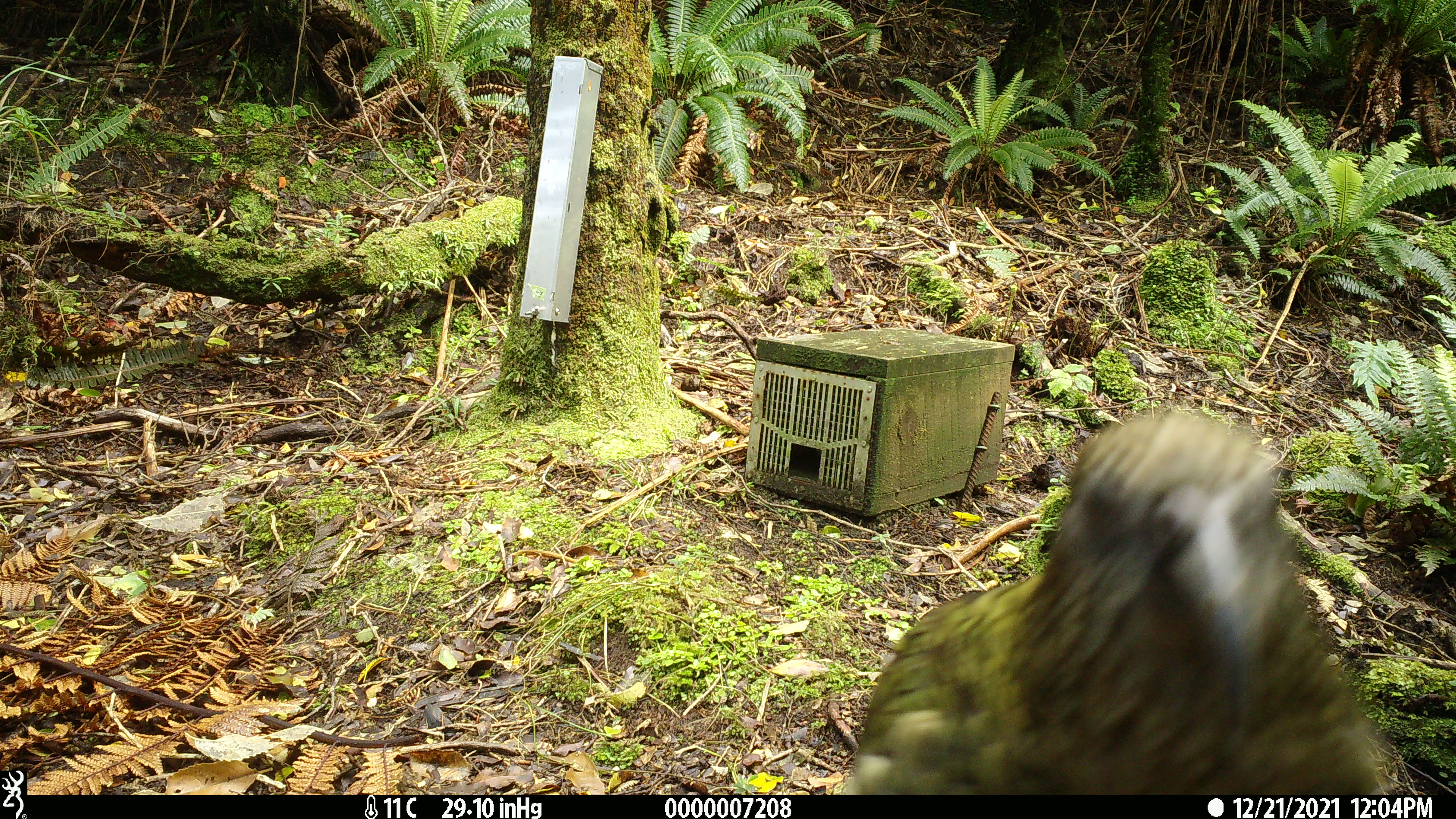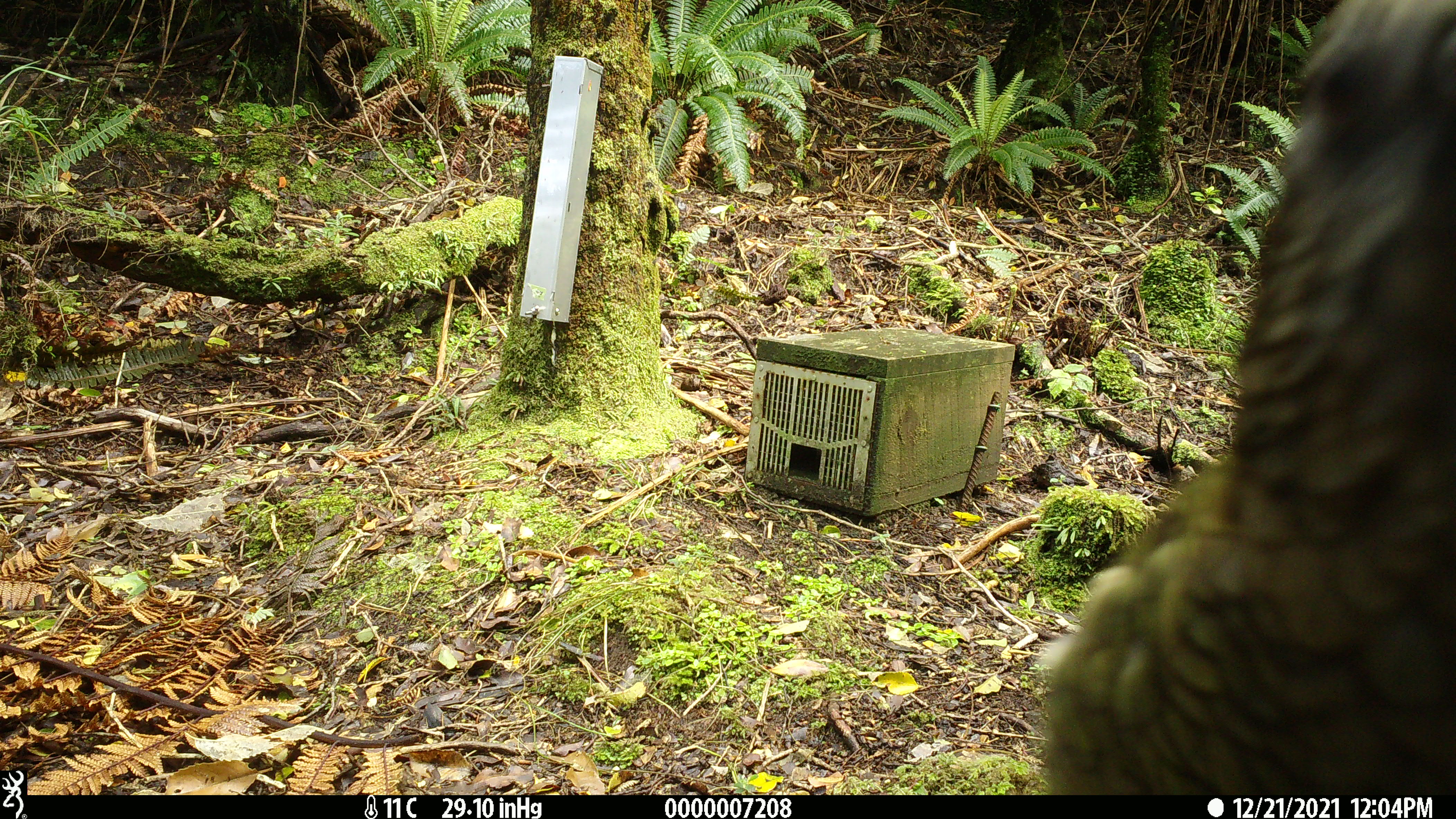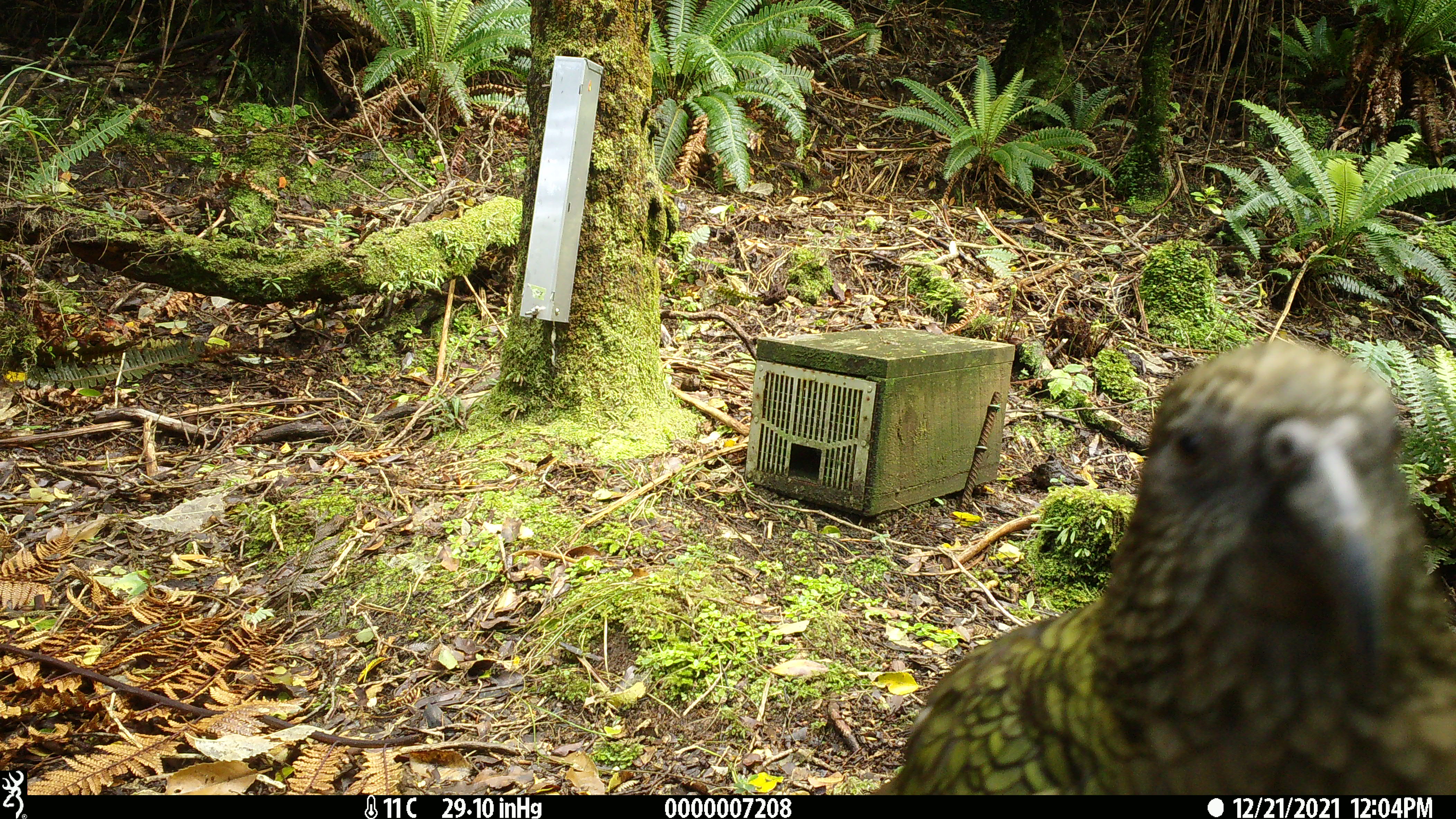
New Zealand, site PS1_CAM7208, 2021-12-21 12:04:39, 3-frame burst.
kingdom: Animalia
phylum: Chordata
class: Aves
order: Psittaciformes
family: Strigopidae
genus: Nestor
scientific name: Nestor notabilis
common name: kea